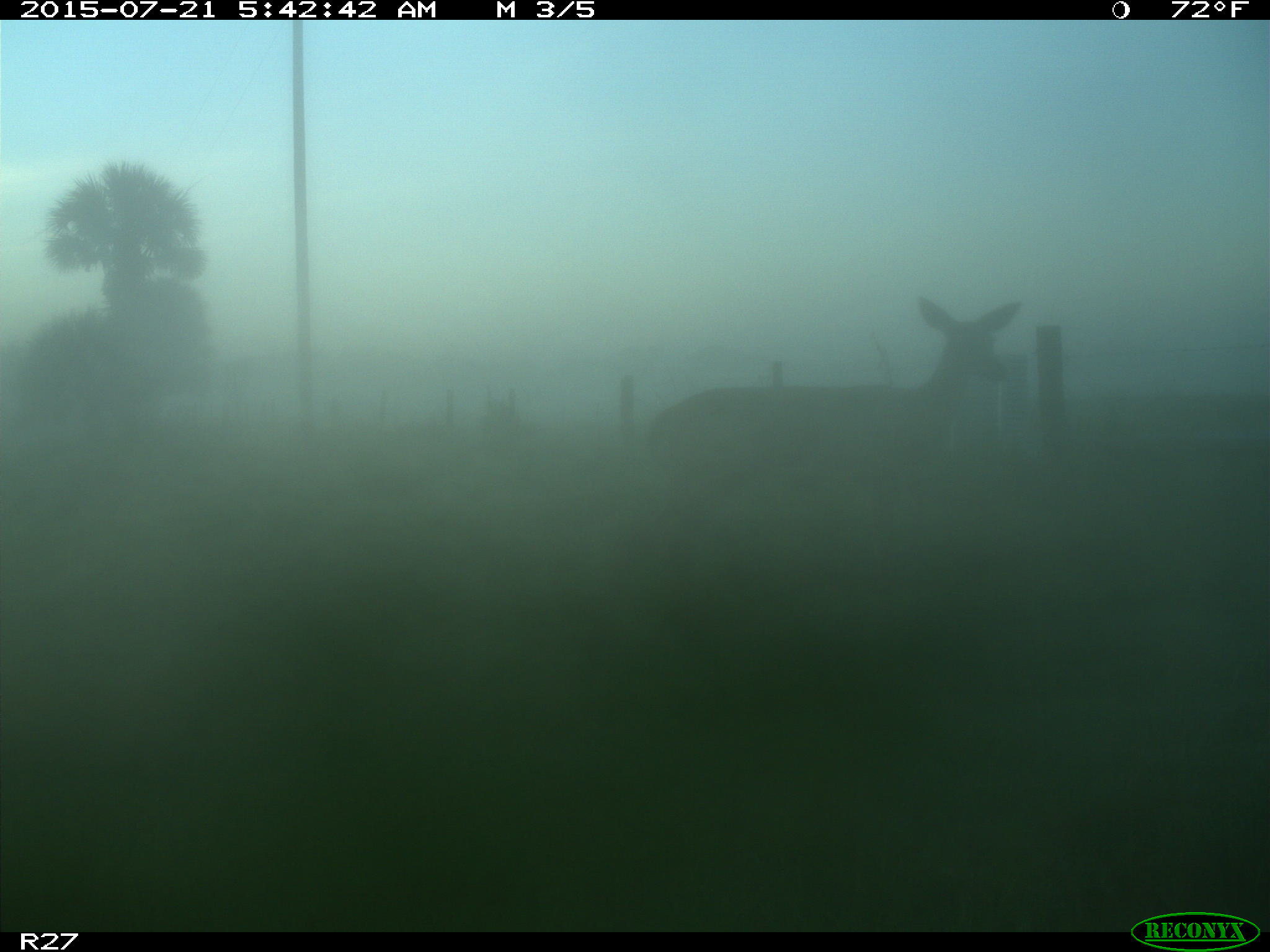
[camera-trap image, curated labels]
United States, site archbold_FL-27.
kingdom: Animalia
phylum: Chordata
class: Mammalia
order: Artiodactyla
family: Cervidae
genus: Odocoileus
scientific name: Odocoileus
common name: deer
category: unidentified deer